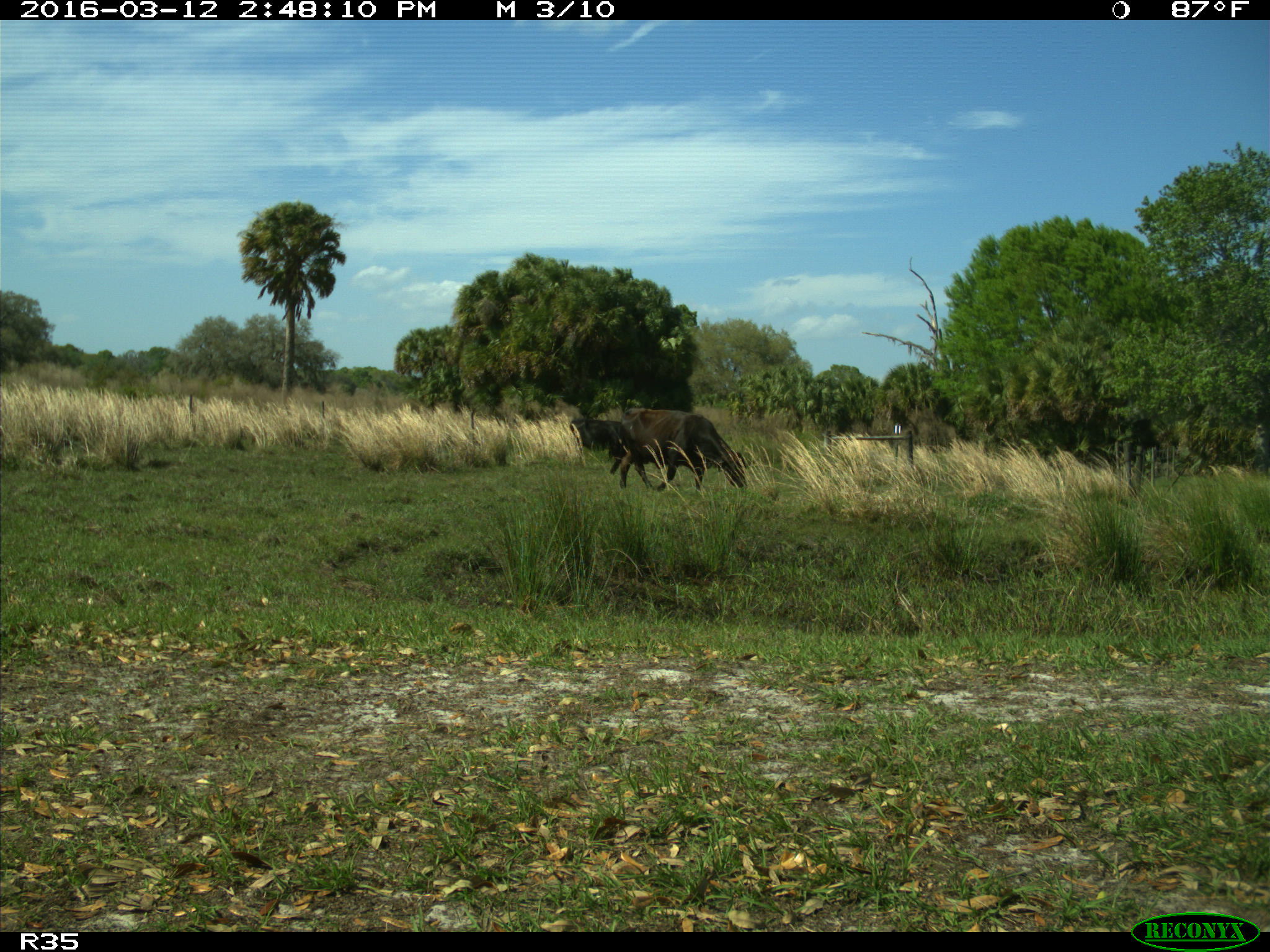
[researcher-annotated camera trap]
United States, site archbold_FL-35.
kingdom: Animalia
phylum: Chordata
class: Mammalia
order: Artiodactyla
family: Bovidae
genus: Bos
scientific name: Bos taurus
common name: domestic cow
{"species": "Bos taurus (domestic cow)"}